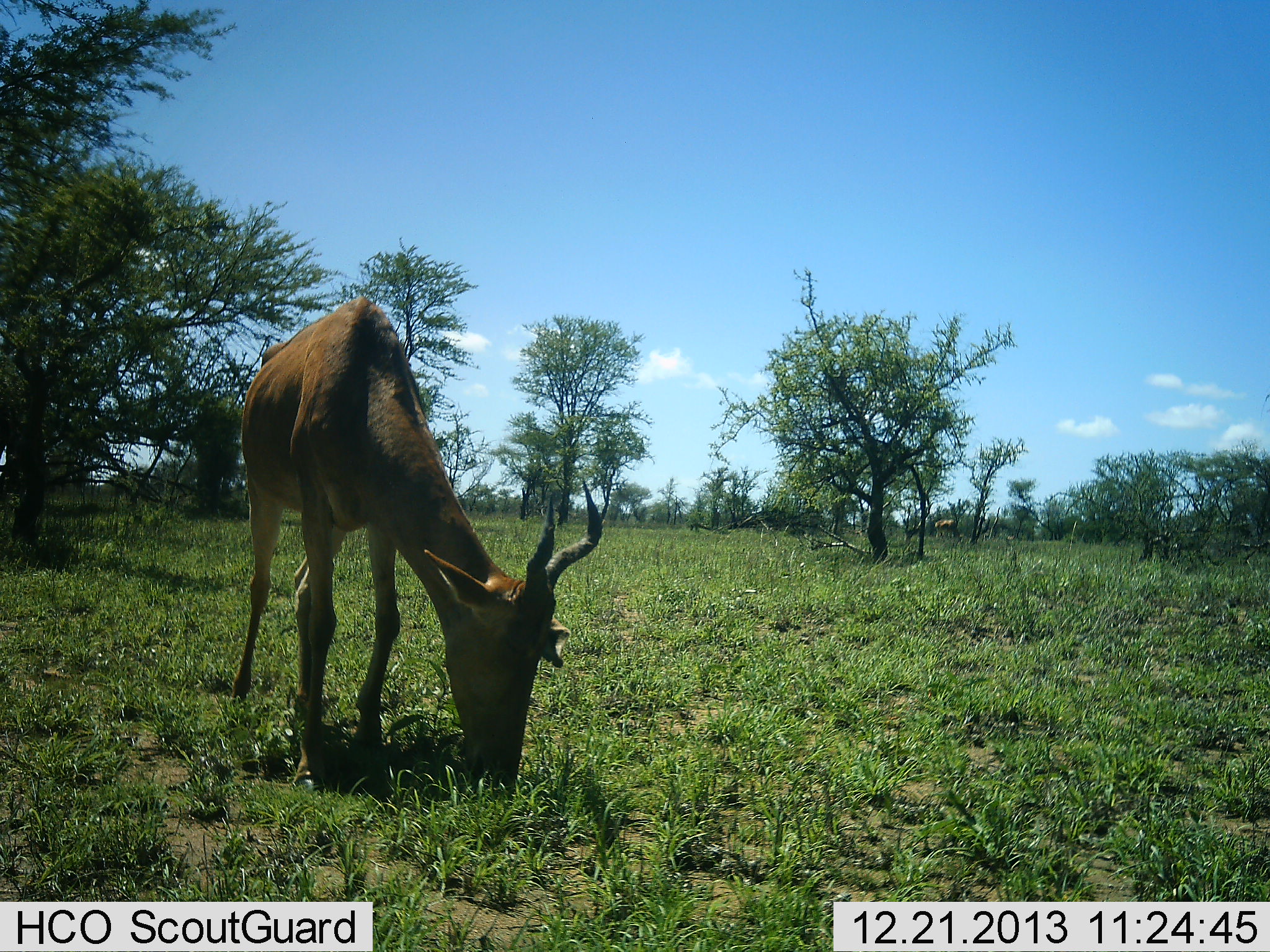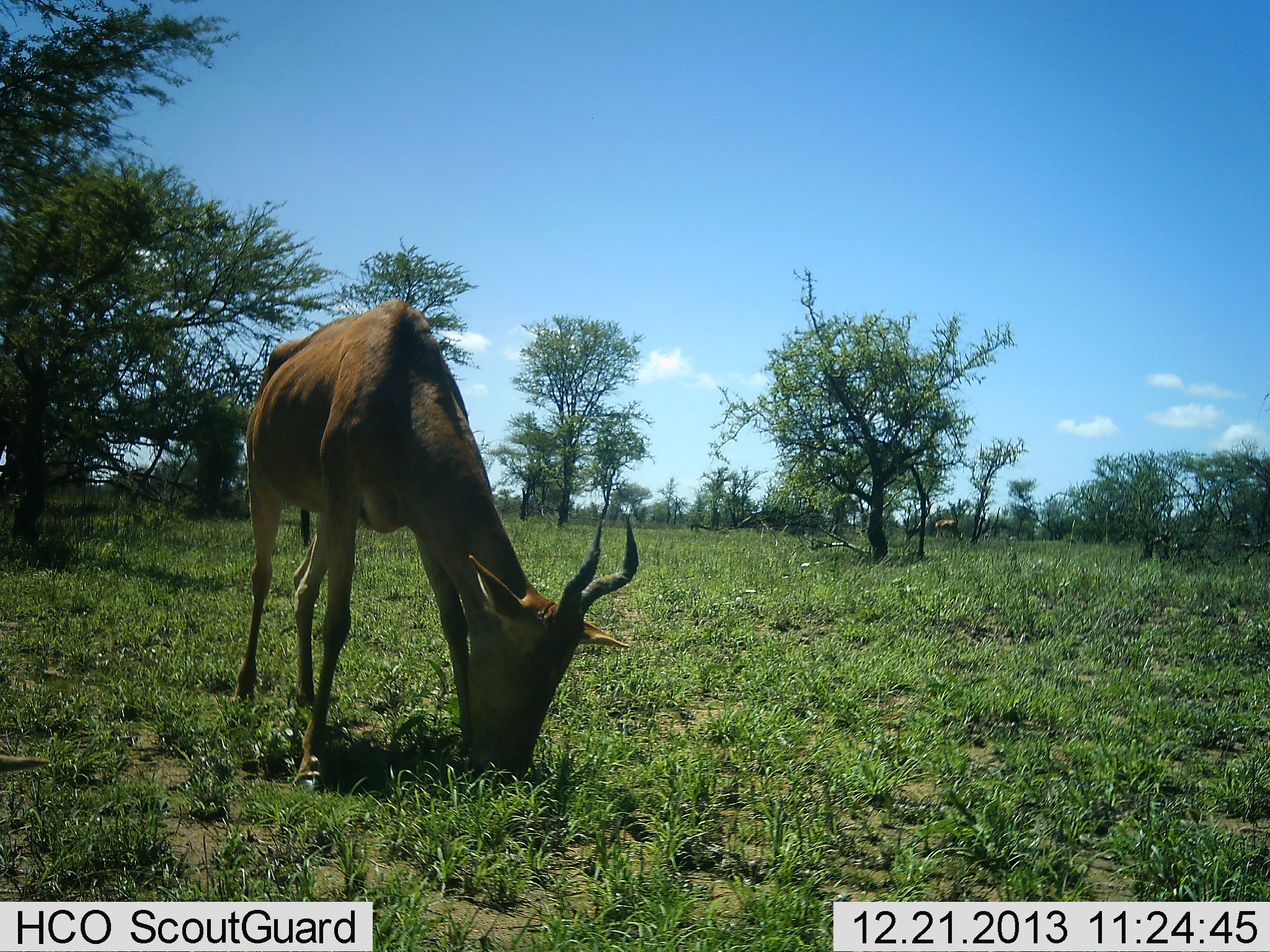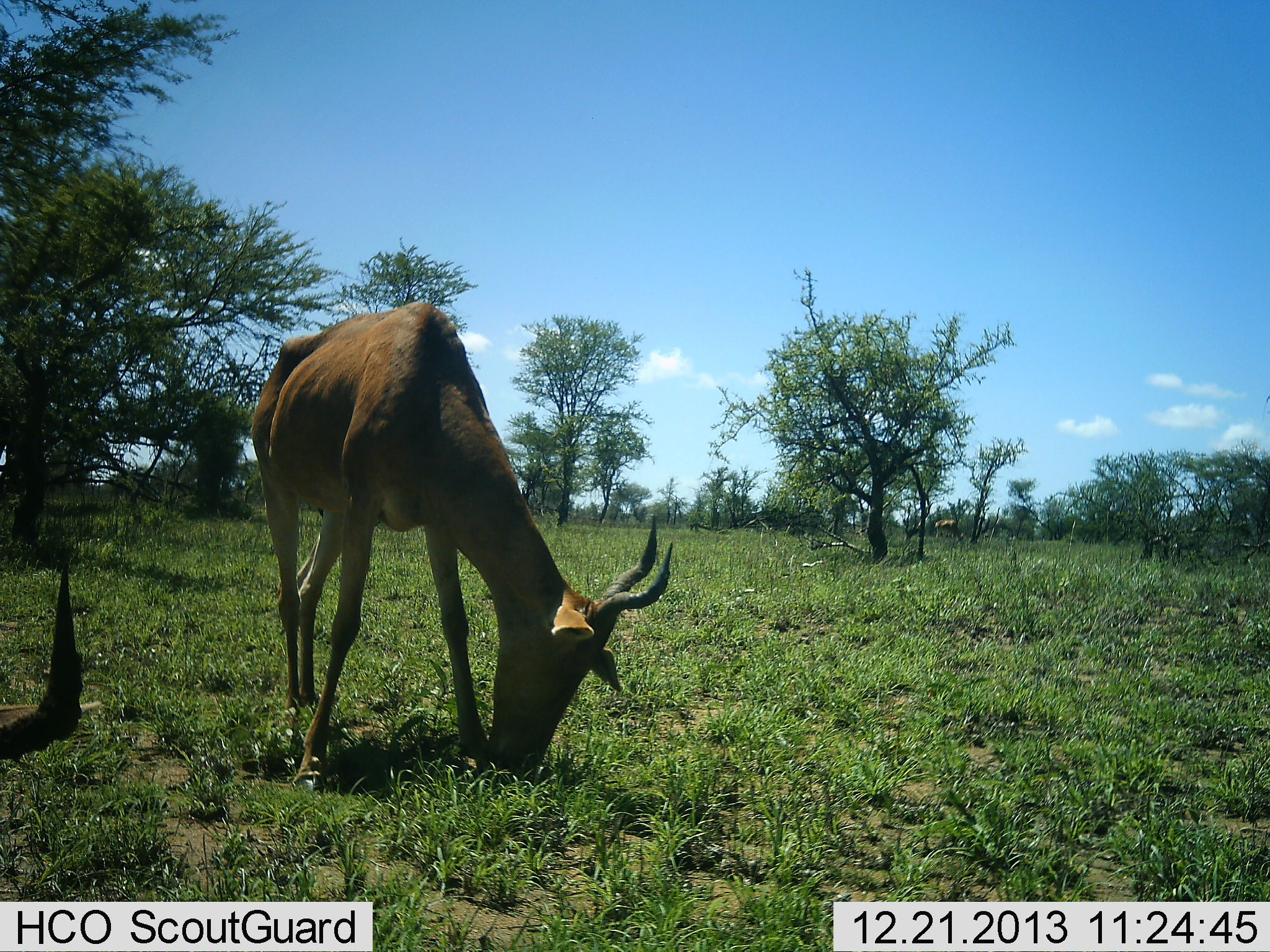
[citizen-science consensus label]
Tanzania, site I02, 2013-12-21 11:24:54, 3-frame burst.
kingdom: Animalia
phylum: Chordata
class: Mammalia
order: Artiodactyla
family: Bovidae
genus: Alcelaphus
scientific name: Alcelaphus buselaphus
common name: hartebeest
Hartebeest (Alcelaphus buselaphus), count 2. Behavior (volunteer vote fractions): standing 10%, resting 0%, moving 10%, interacting 0%. Young present (vote fraction): 0%. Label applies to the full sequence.